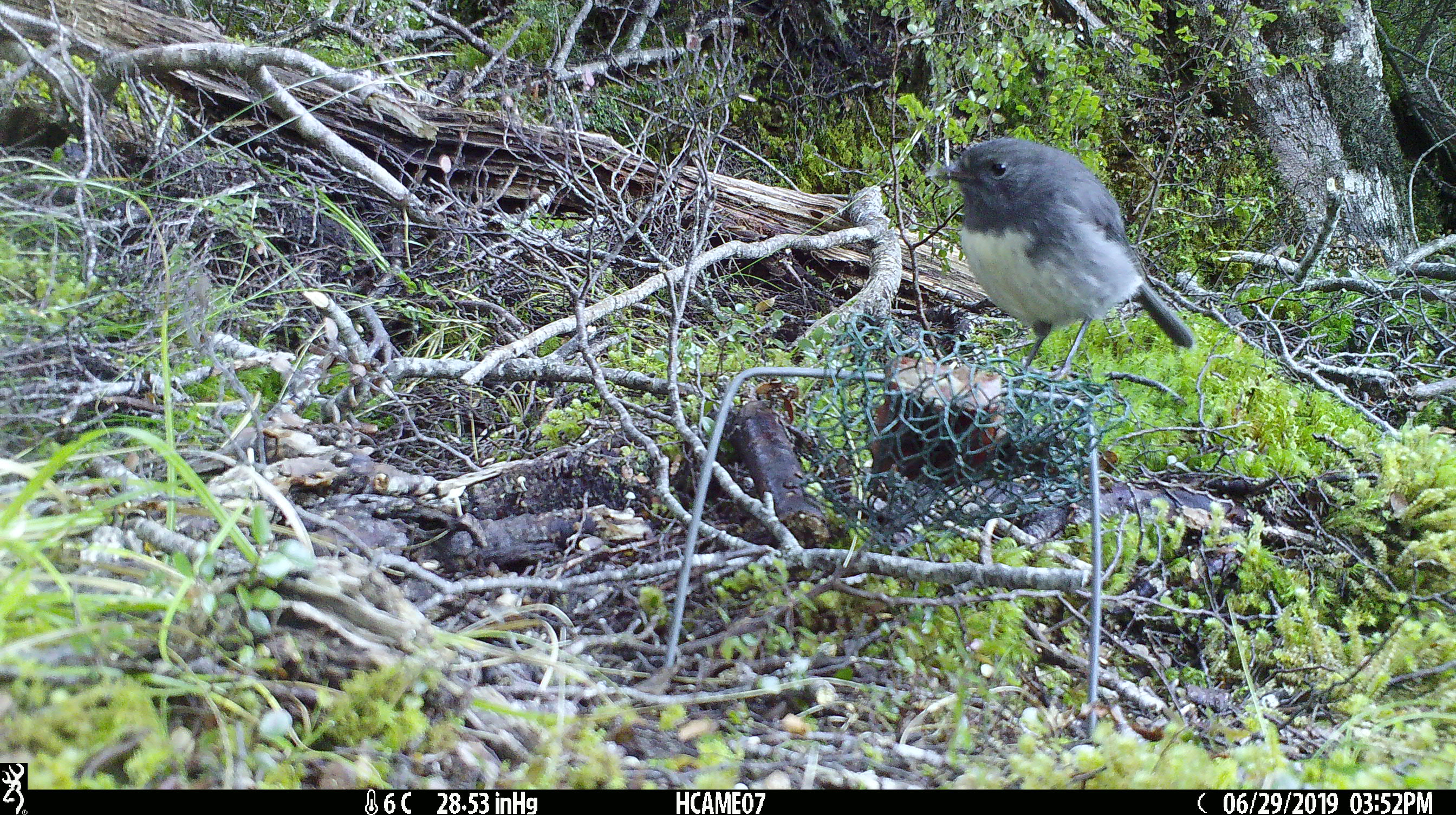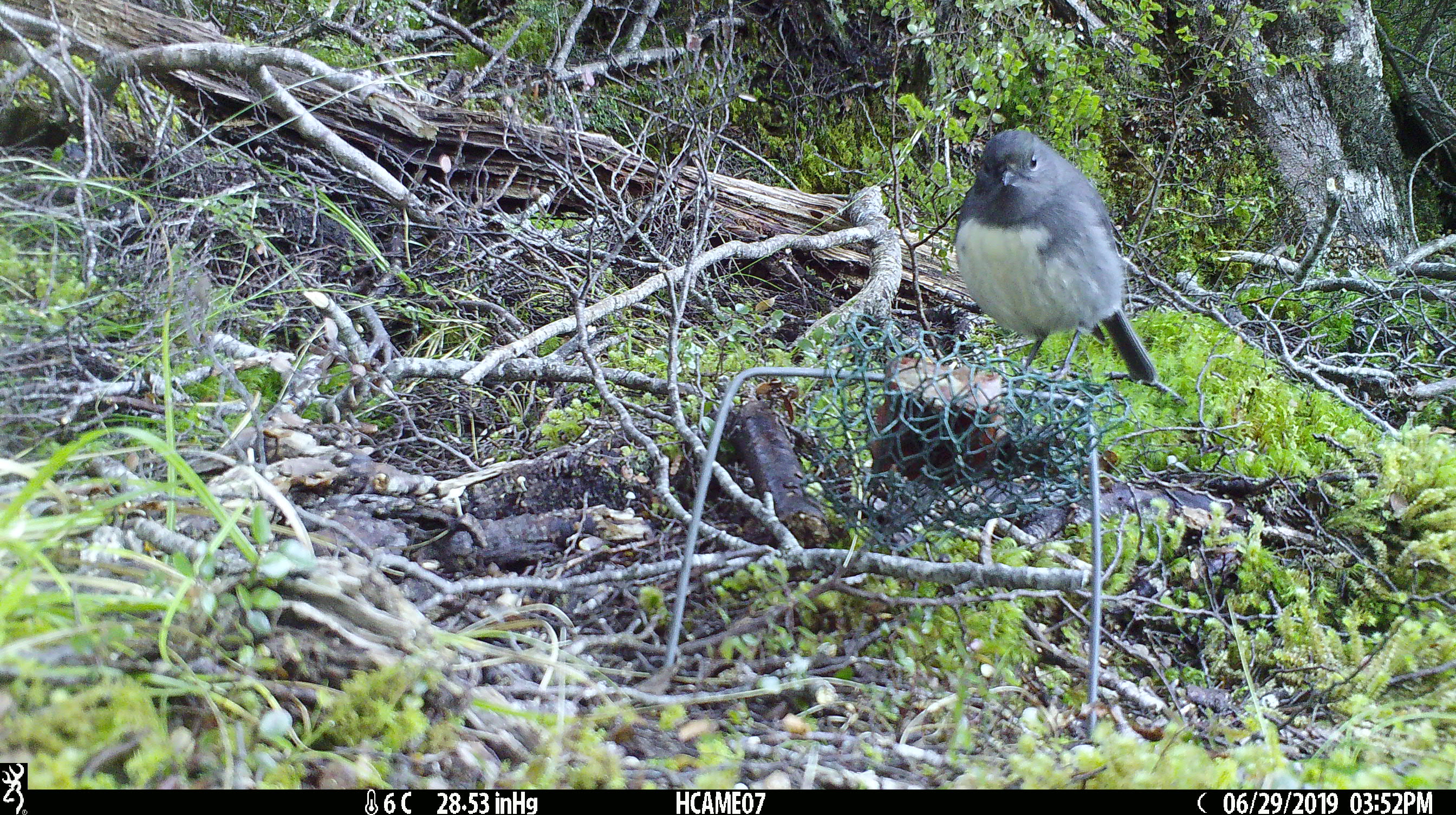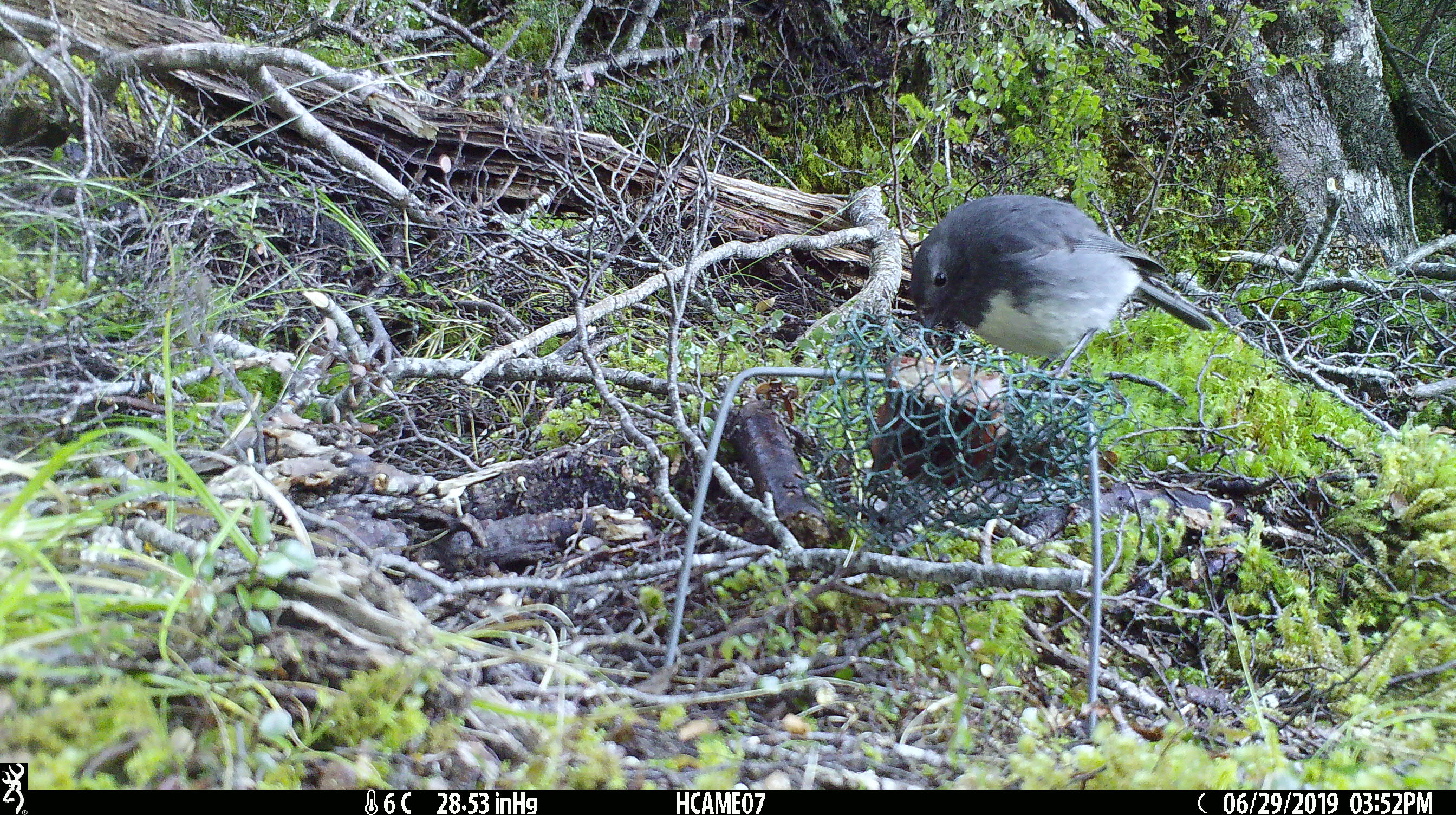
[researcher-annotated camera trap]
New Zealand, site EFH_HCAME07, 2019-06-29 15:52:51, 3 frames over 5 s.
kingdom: Animalia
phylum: Chordata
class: Aves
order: Passeriformes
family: Petroicidae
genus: Petroica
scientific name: Petroica australis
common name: new zealand robin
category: robin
Robin (new zealand robin) (Petroica australis).